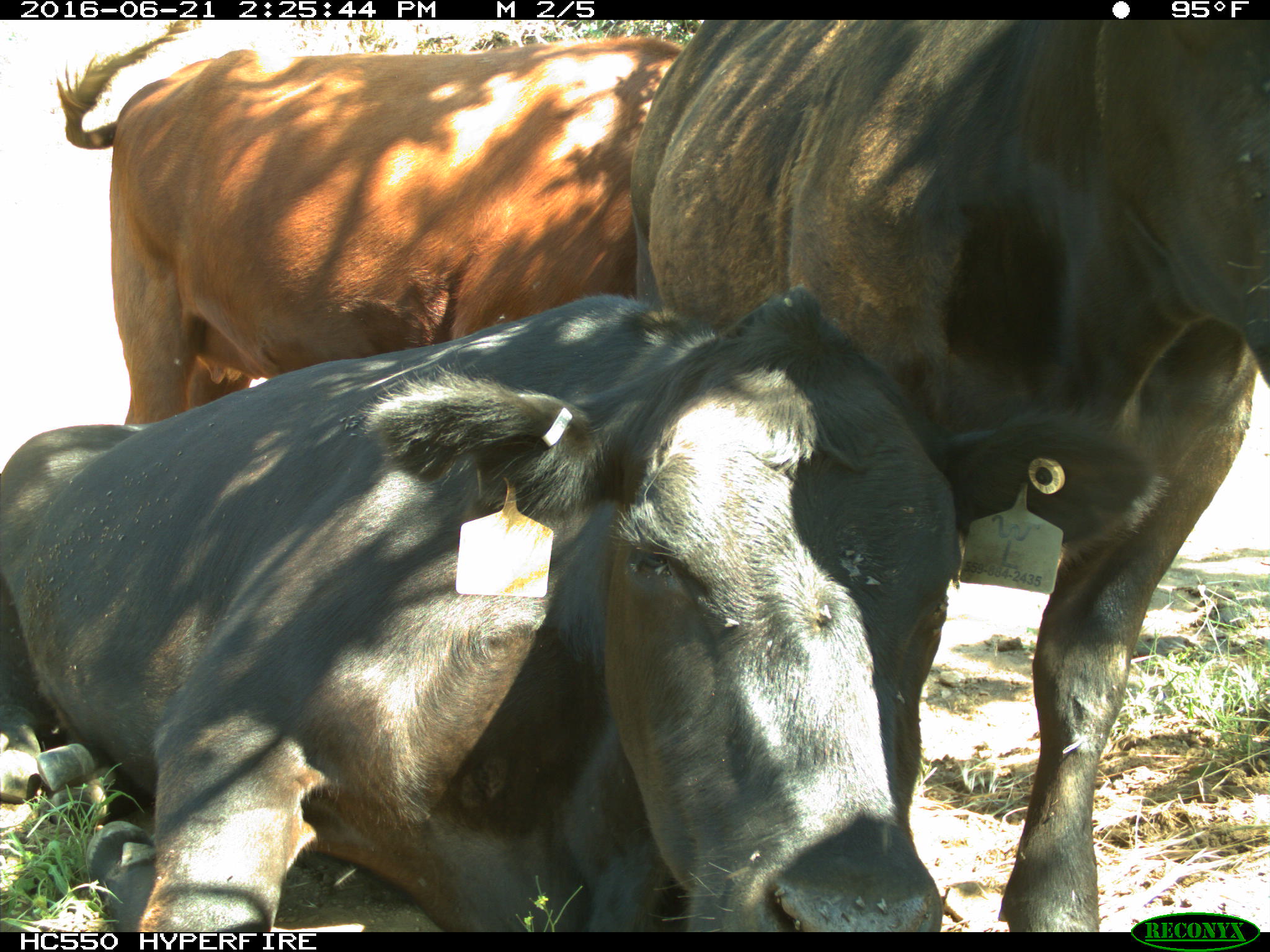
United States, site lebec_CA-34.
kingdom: Animalia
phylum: Chordata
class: Mammalia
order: Artiodactyla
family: Bovidae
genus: Bos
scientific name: Bos taurus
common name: domestic cow